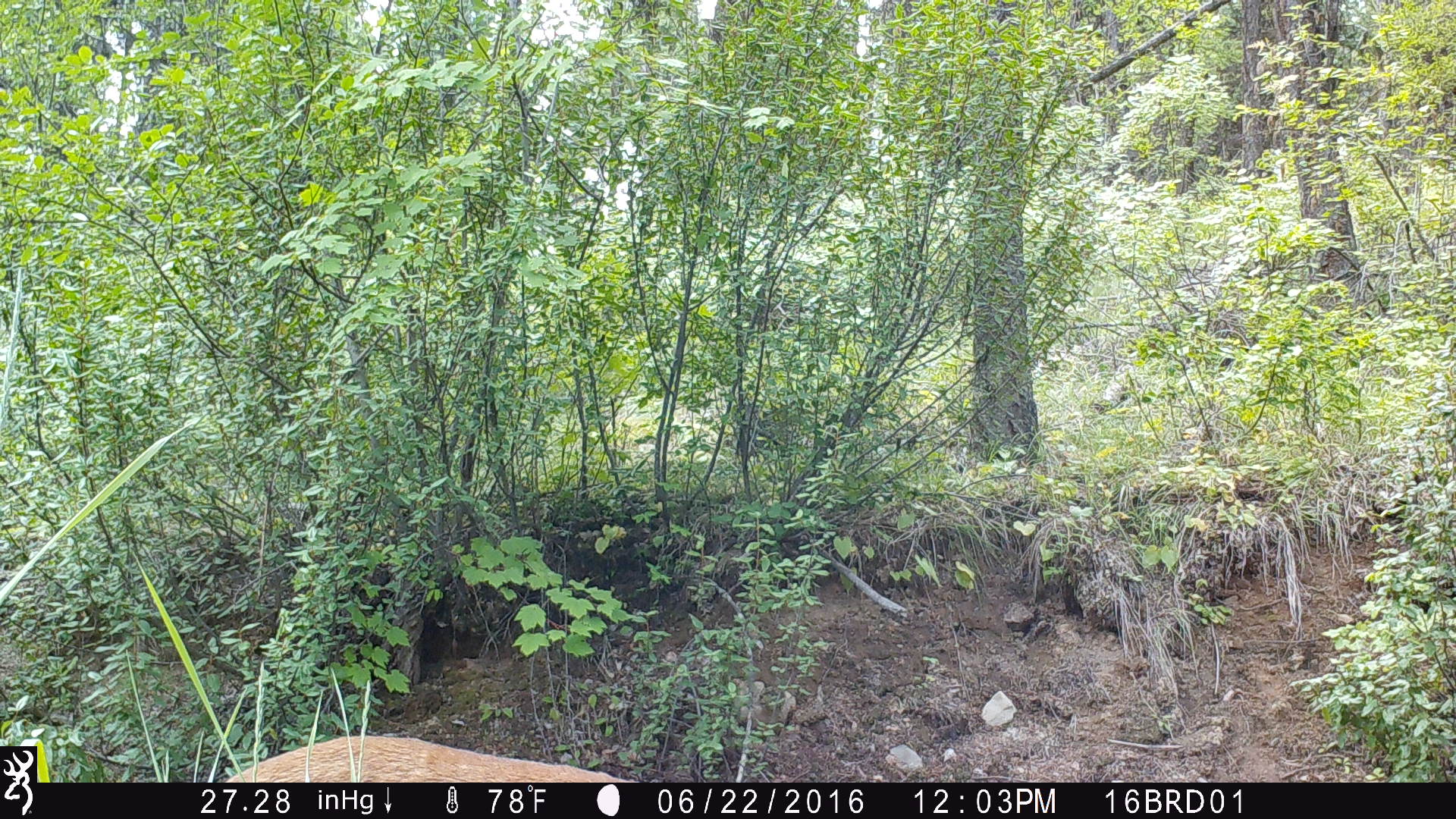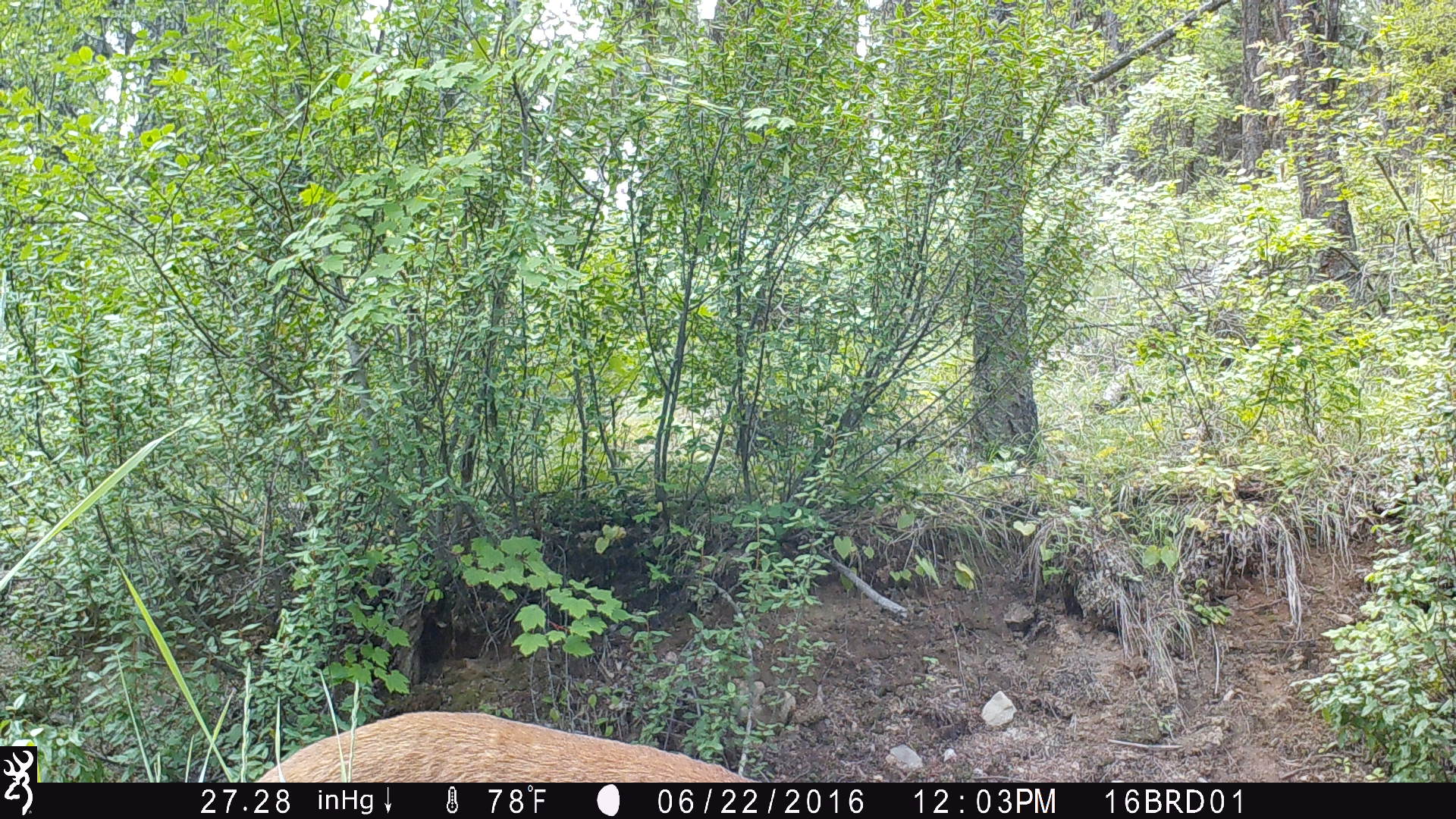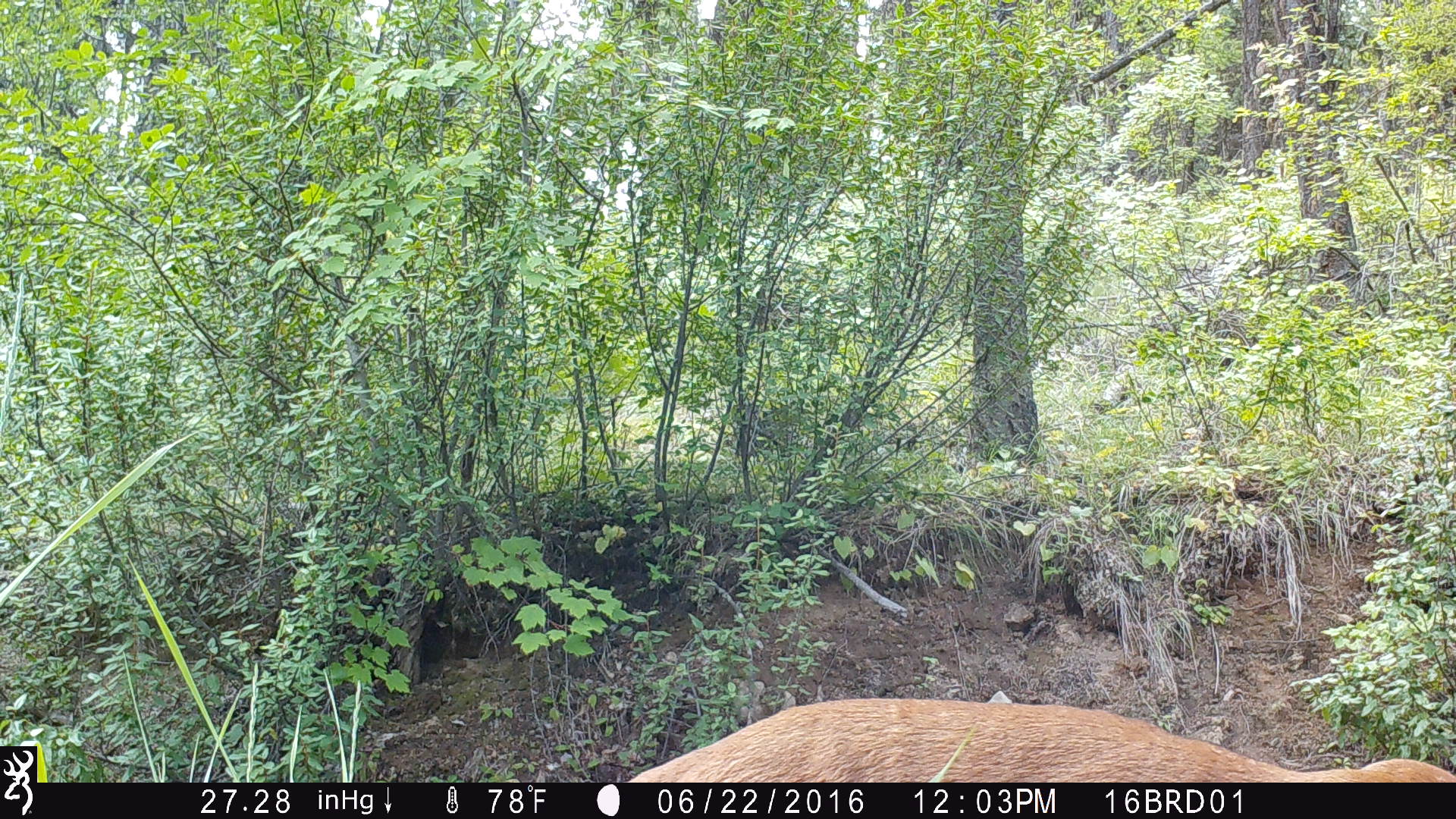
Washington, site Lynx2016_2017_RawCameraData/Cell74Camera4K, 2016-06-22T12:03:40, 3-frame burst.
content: unidentified animal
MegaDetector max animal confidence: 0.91